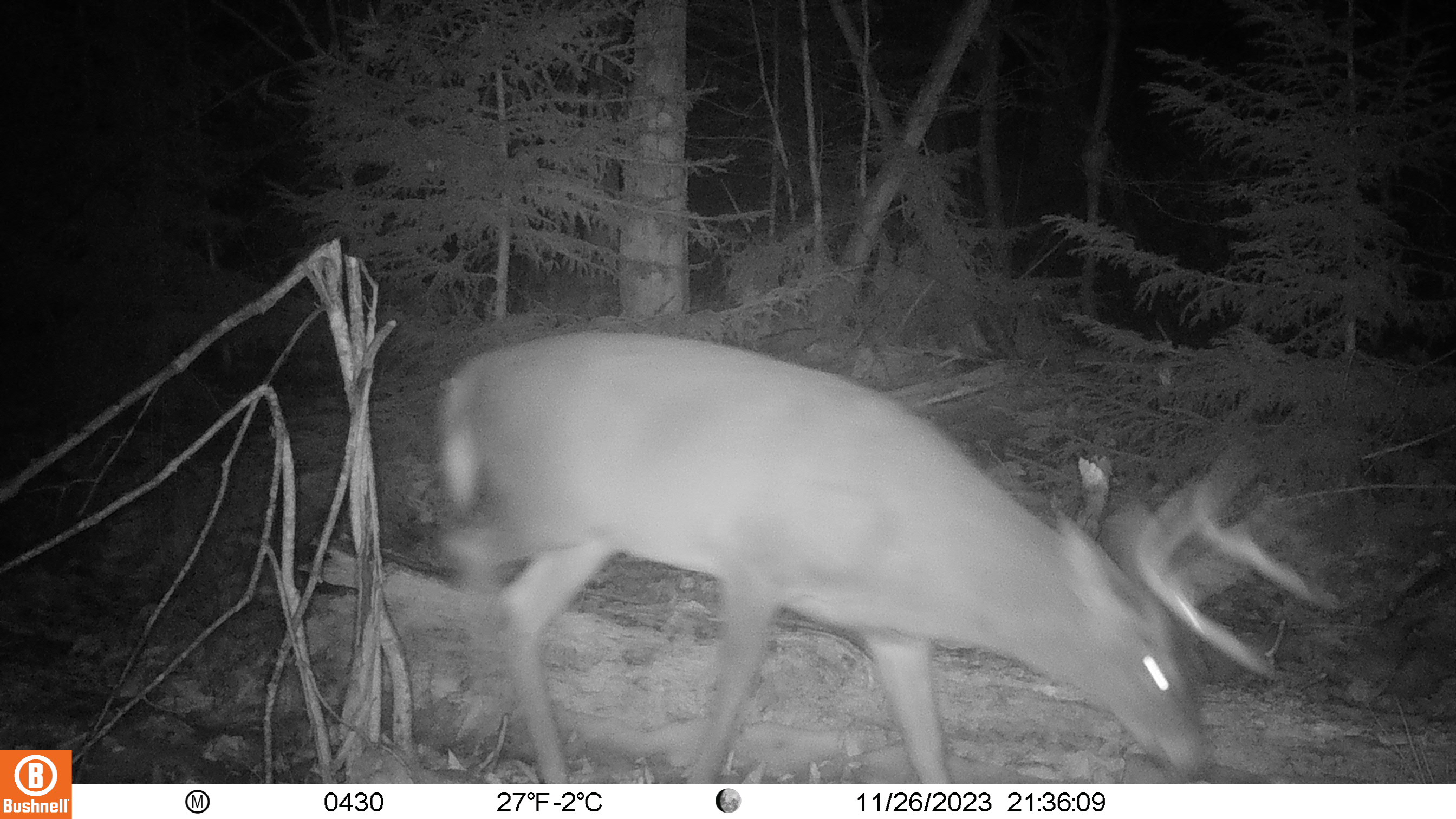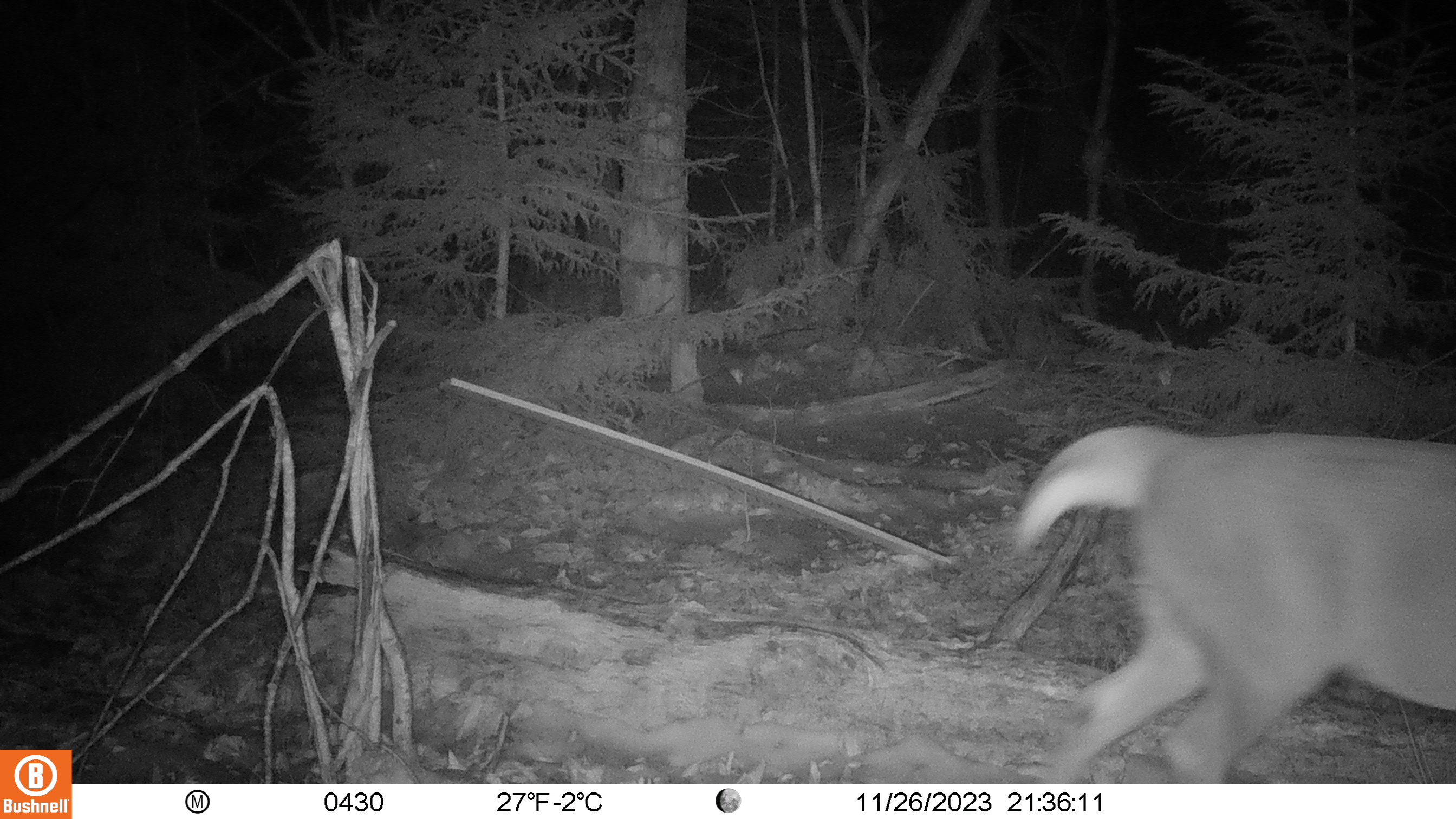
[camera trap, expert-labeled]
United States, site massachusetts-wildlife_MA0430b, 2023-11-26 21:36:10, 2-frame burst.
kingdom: Animalia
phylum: Chordata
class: Mammalia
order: Artiodactyla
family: Cervidae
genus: Odocoileus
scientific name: Odocoileus virginianus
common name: white-tailed deer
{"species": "white-tailed deer (Odocoileus virginianus)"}